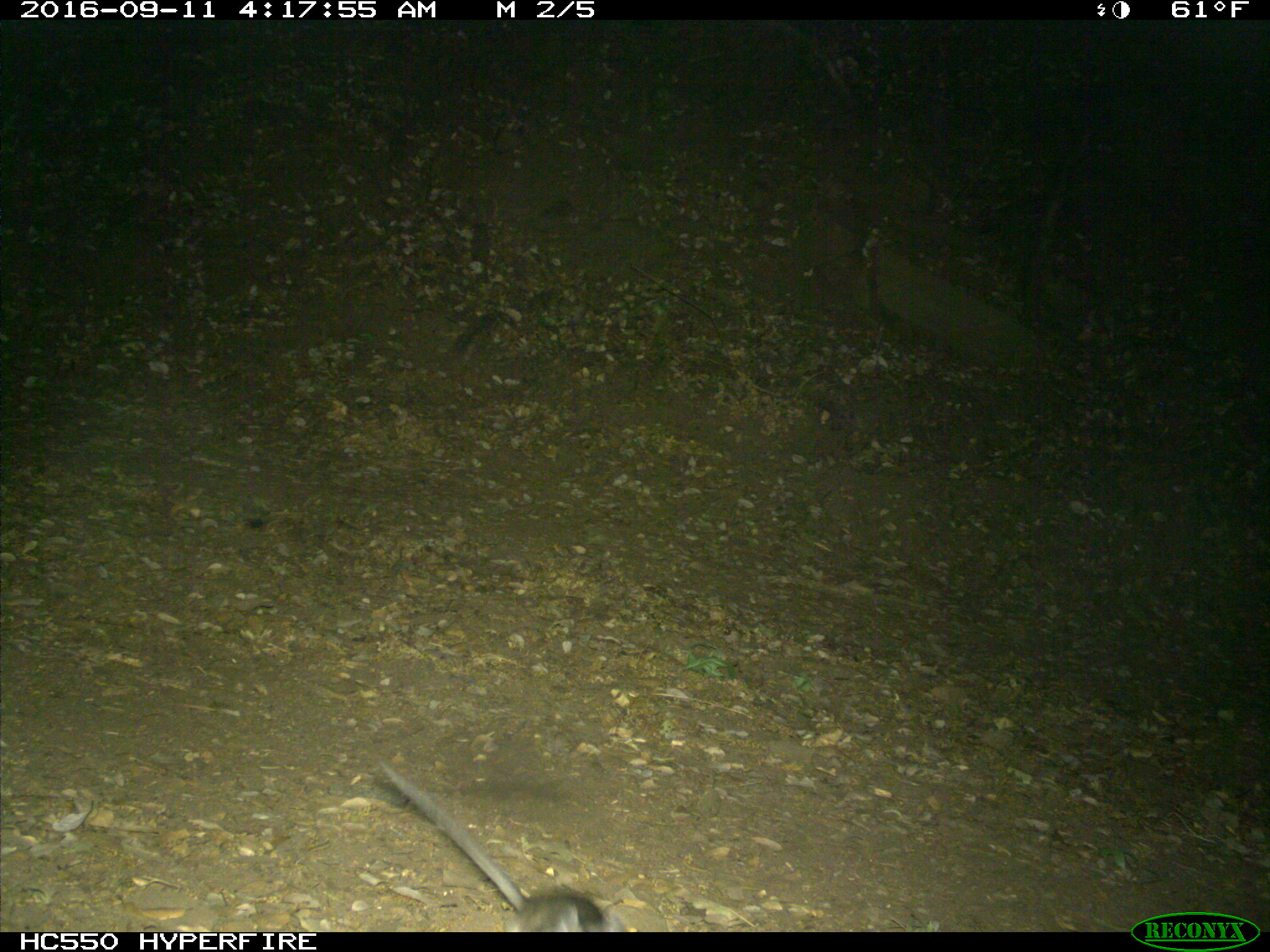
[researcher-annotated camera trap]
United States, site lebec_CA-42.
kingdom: Animalia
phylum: Chordata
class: Mammalia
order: Rodentia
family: Cricetidae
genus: Neotoma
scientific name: Neotoma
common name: pack rat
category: unidentified pack rat